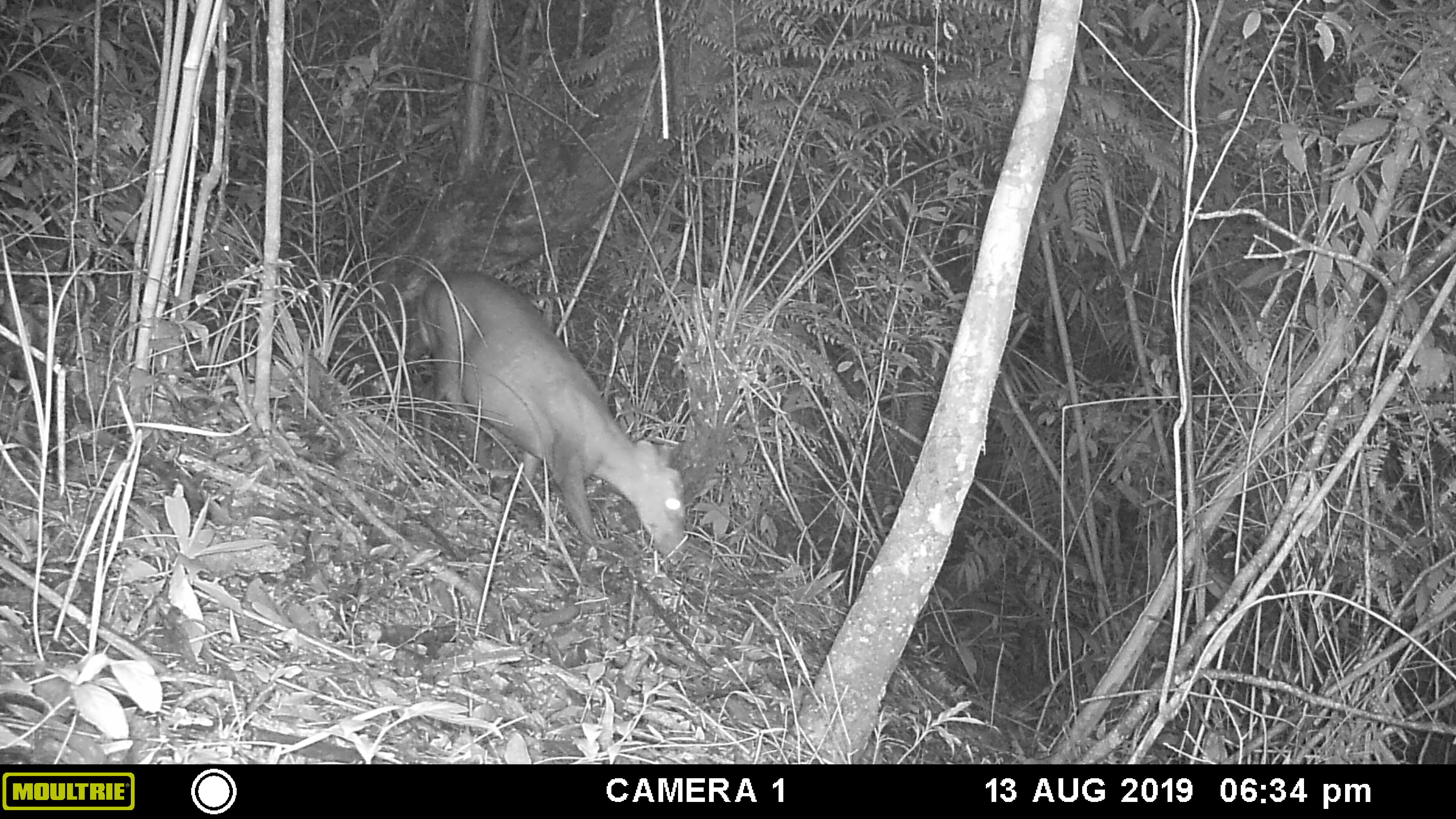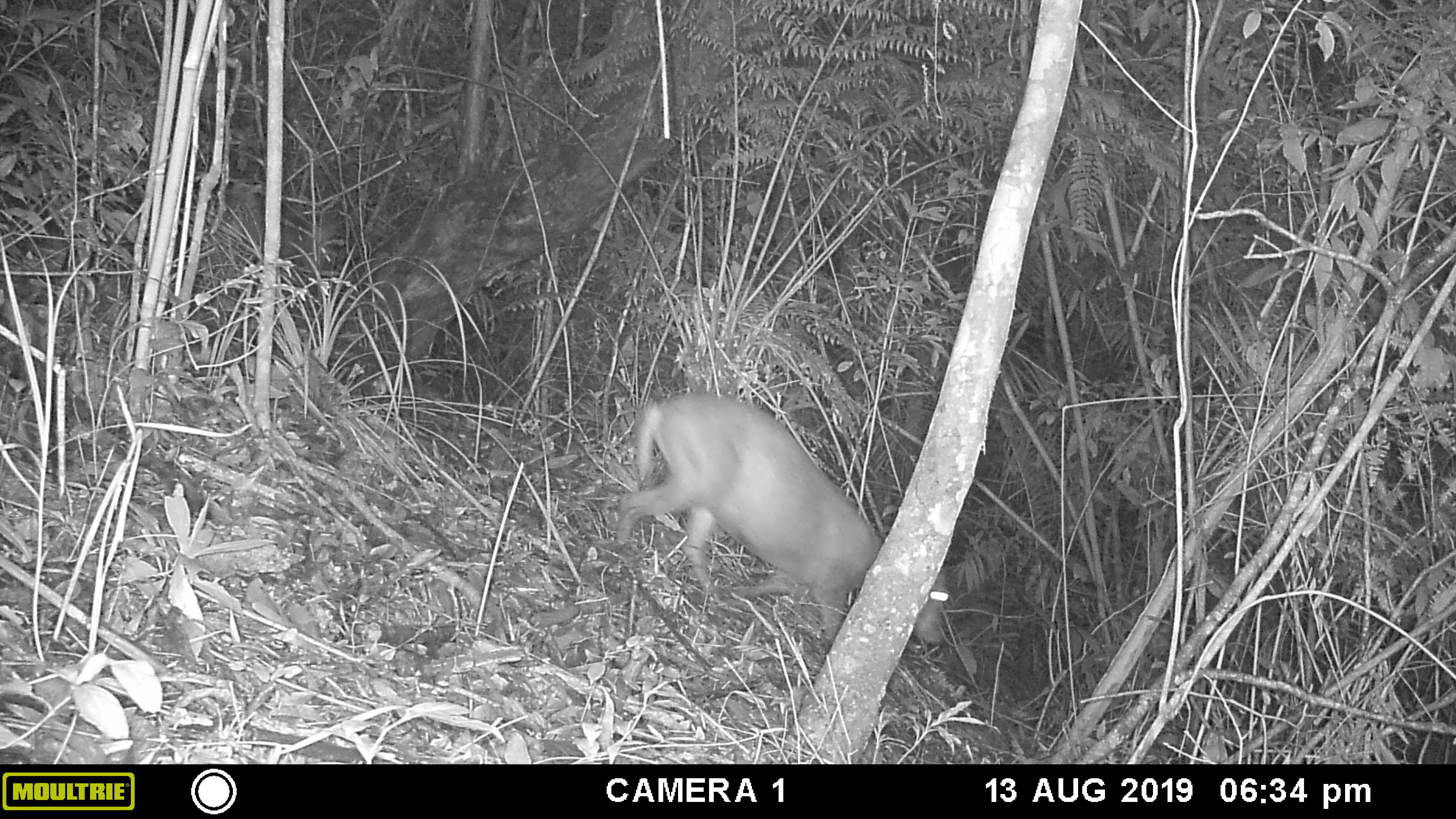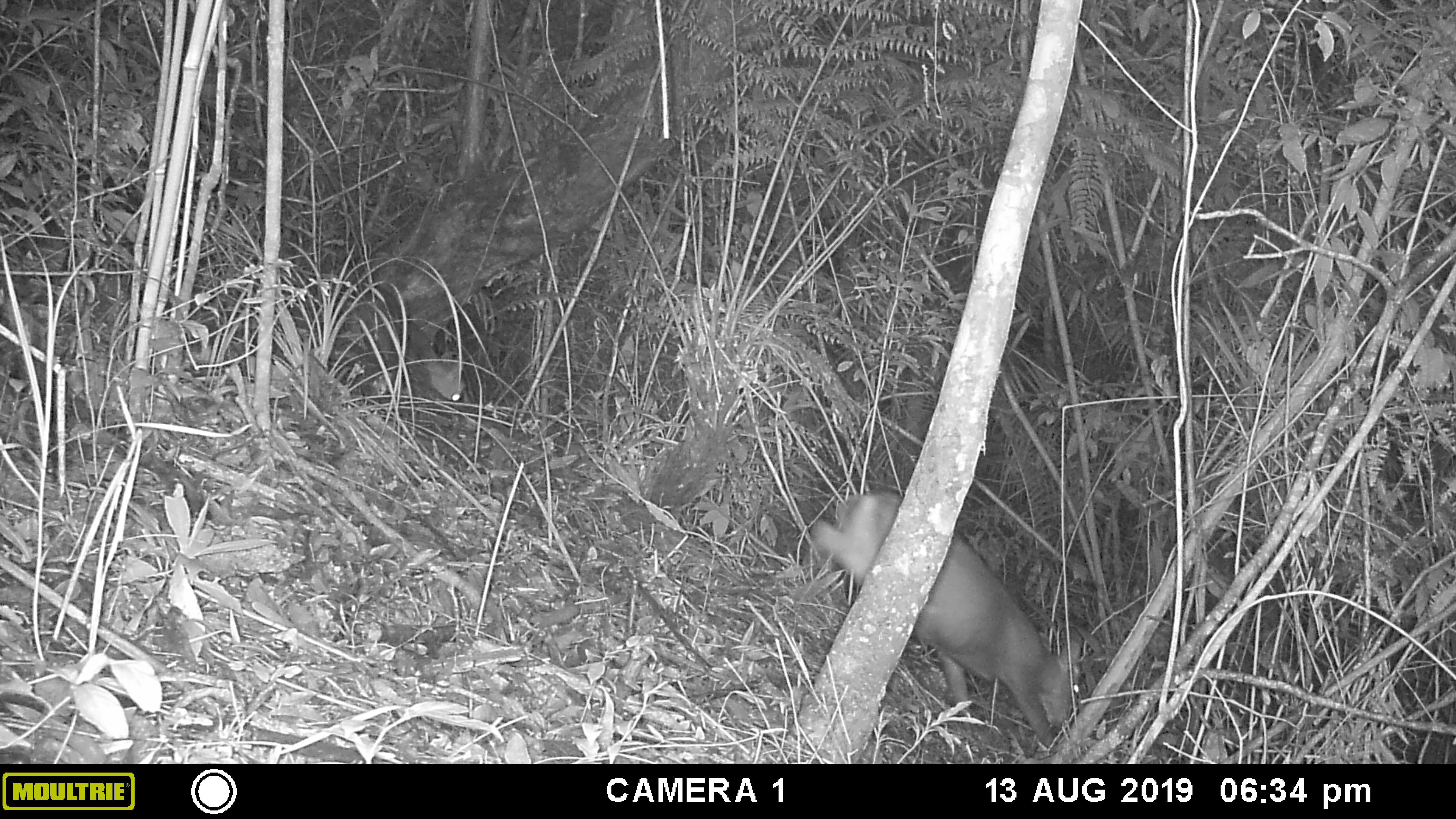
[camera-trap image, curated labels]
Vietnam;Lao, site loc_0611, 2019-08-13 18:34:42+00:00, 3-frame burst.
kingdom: Animalia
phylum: Chordata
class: Mammalia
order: Artiodactyla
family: Cervidae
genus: Muntiacus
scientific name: Muntiacus rooseveltorum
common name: roosevelt's muntjac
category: roosevelts muntjac group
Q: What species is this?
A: Roosevelts muntjac group (roosevelt's muntjac) (Muntiacus rooseveltorum).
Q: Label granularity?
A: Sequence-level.